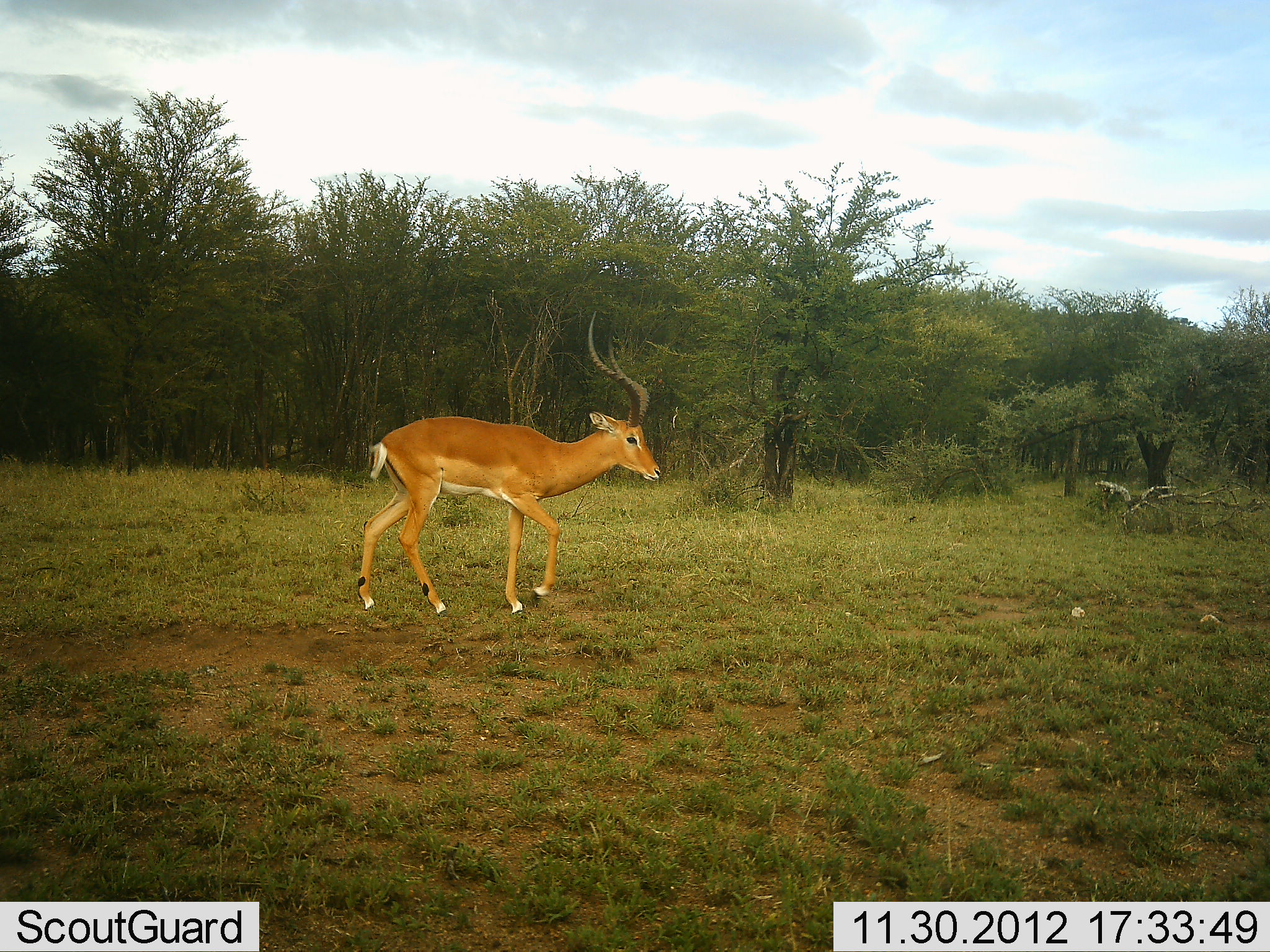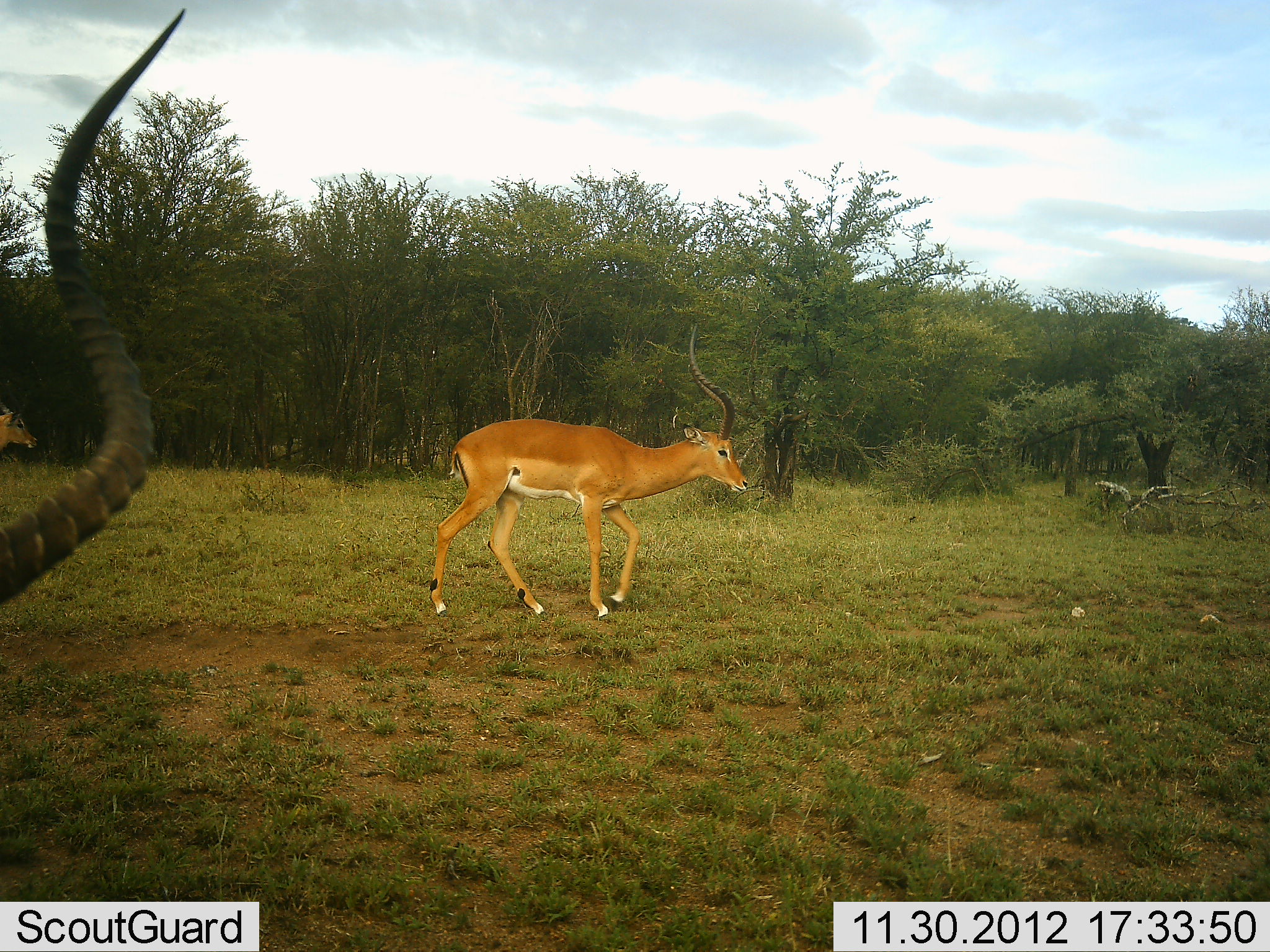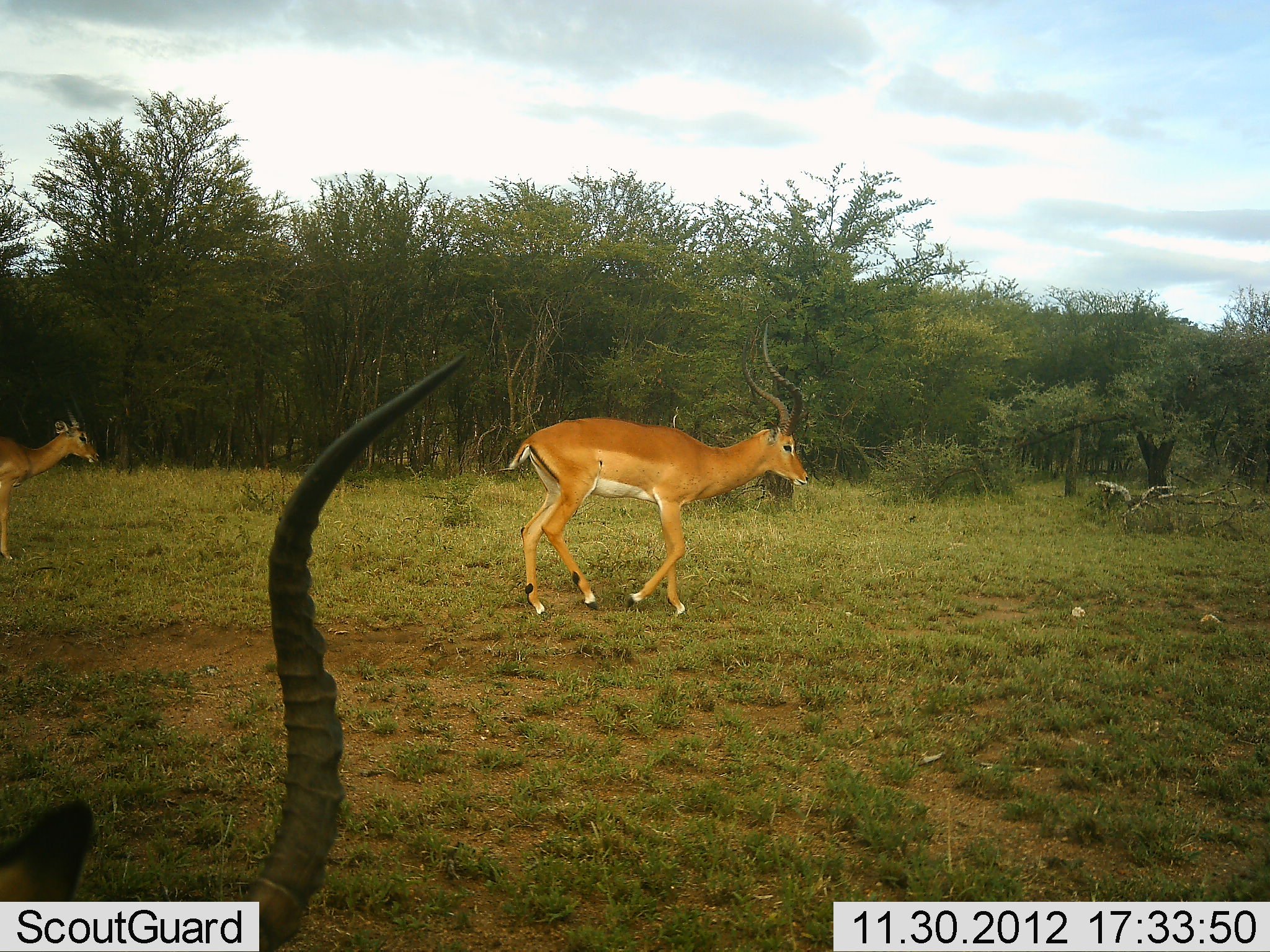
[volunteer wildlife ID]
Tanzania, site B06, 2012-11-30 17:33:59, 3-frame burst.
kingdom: Animalia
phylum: Chordata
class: Mammalia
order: Artiodactyla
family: Bovidae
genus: Aepyceros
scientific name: Aepyceros melampus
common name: impala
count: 3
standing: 10%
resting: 0%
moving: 90%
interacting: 0%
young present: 0%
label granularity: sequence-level